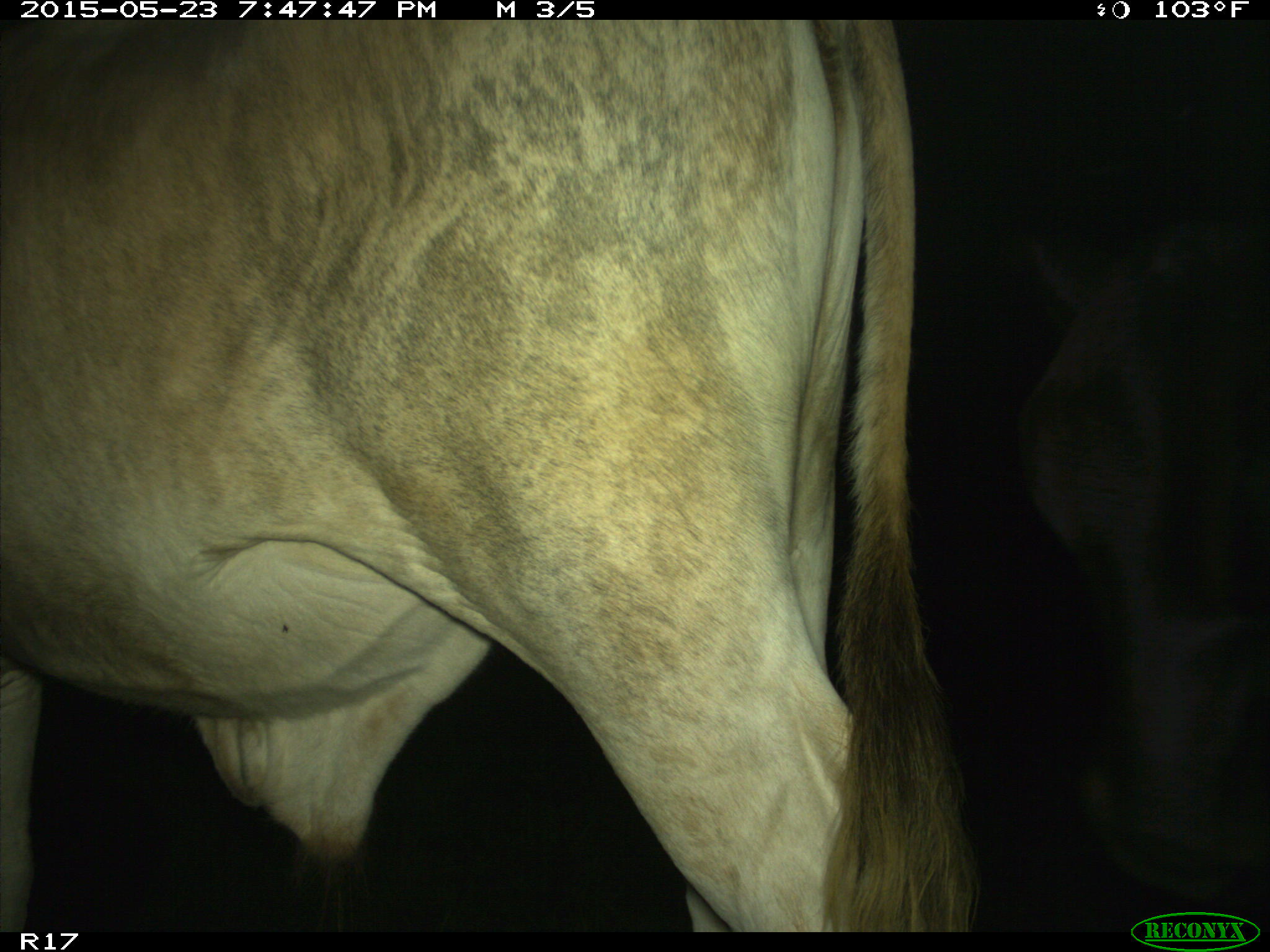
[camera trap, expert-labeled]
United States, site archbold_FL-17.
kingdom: Animalia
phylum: Chordata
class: Mammalia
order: Artiodactyla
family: Bovidae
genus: Bos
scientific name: Bos taurus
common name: domestic cow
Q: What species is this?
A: Bos taurus (domestic cow).